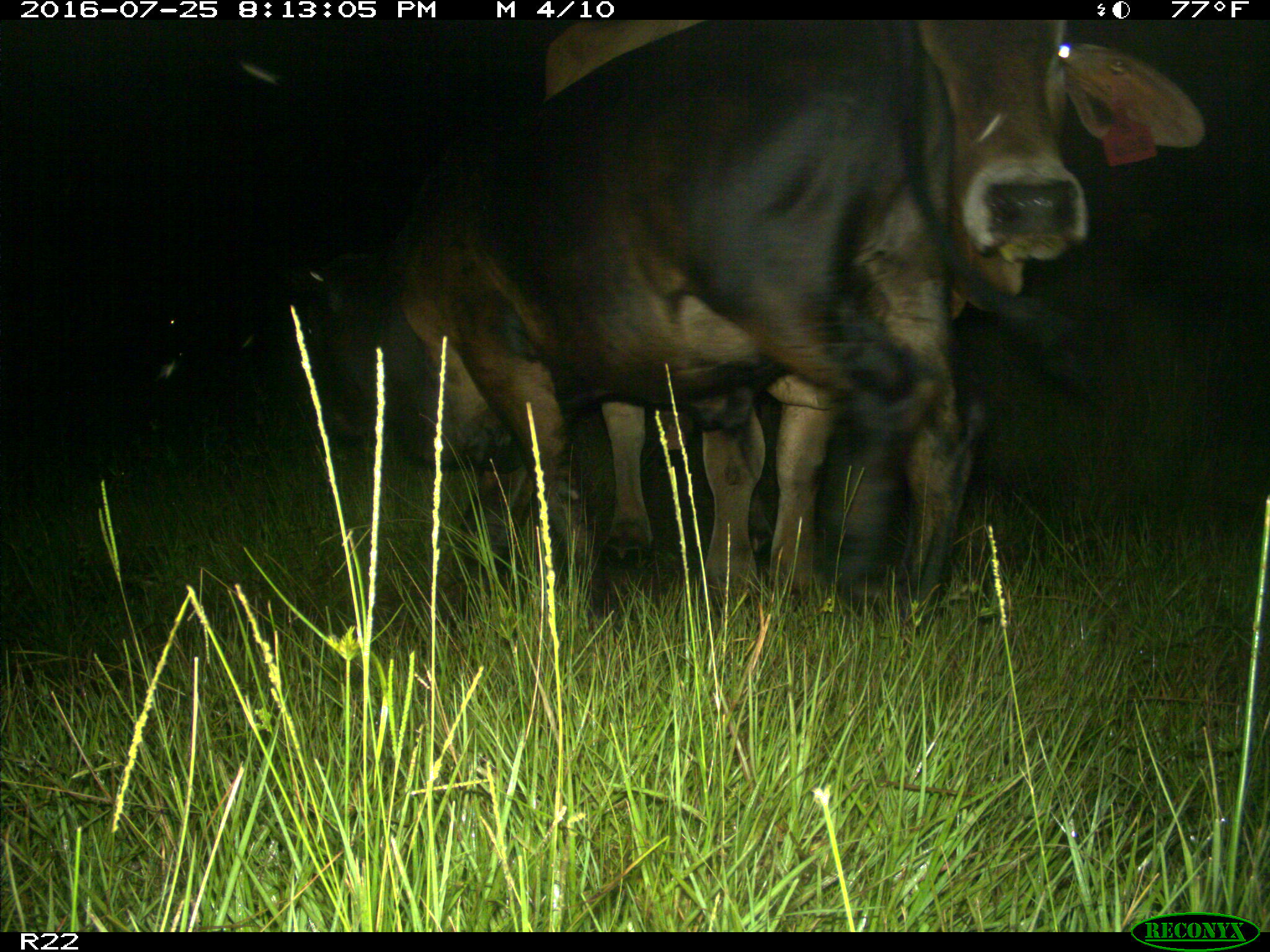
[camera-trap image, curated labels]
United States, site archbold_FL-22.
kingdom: Animalia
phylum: Chordata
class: Mammalia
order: Artiodactyla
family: Bovidae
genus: Bos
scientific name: Bos taurus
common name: domestic cow